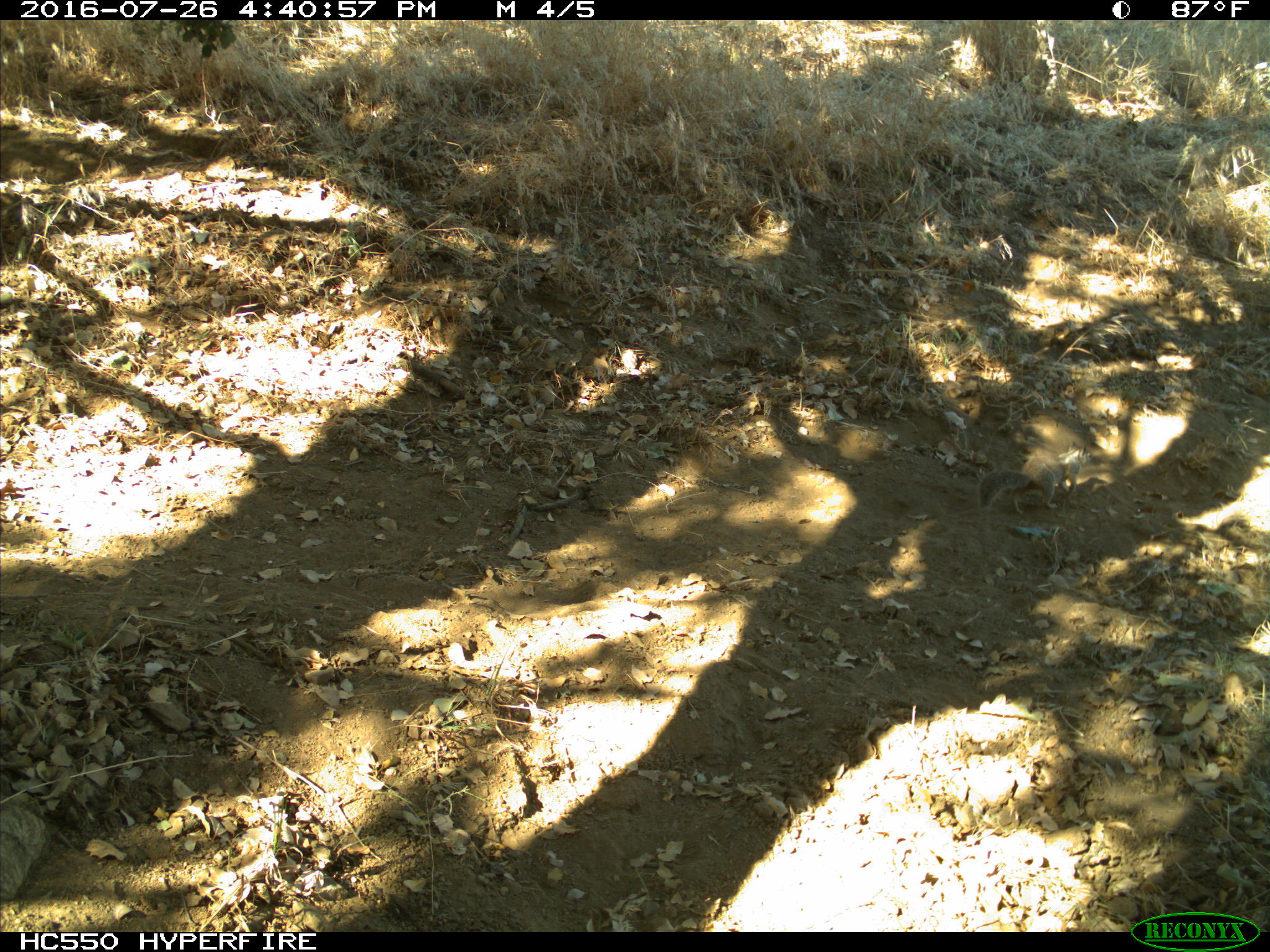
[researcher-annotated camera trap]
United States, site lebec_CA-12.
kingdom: Animalia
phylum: Chordata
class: Mammalia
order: Rodentia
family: Sciuridae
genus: Otospermophilus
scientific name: Otospermophilus beecheyi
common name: california ground squirrel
Otospermophilus beecheyi (california ground squirrel).